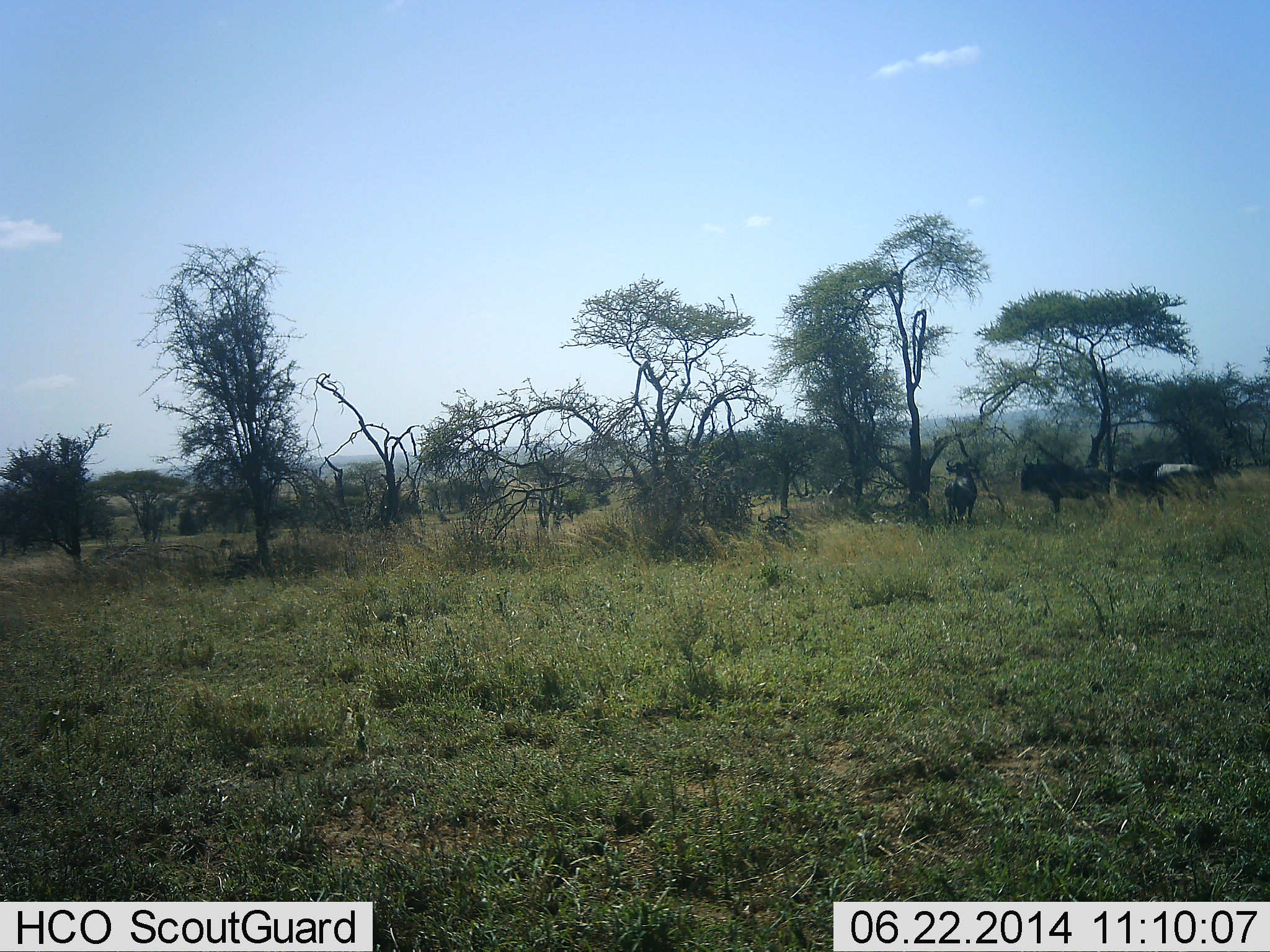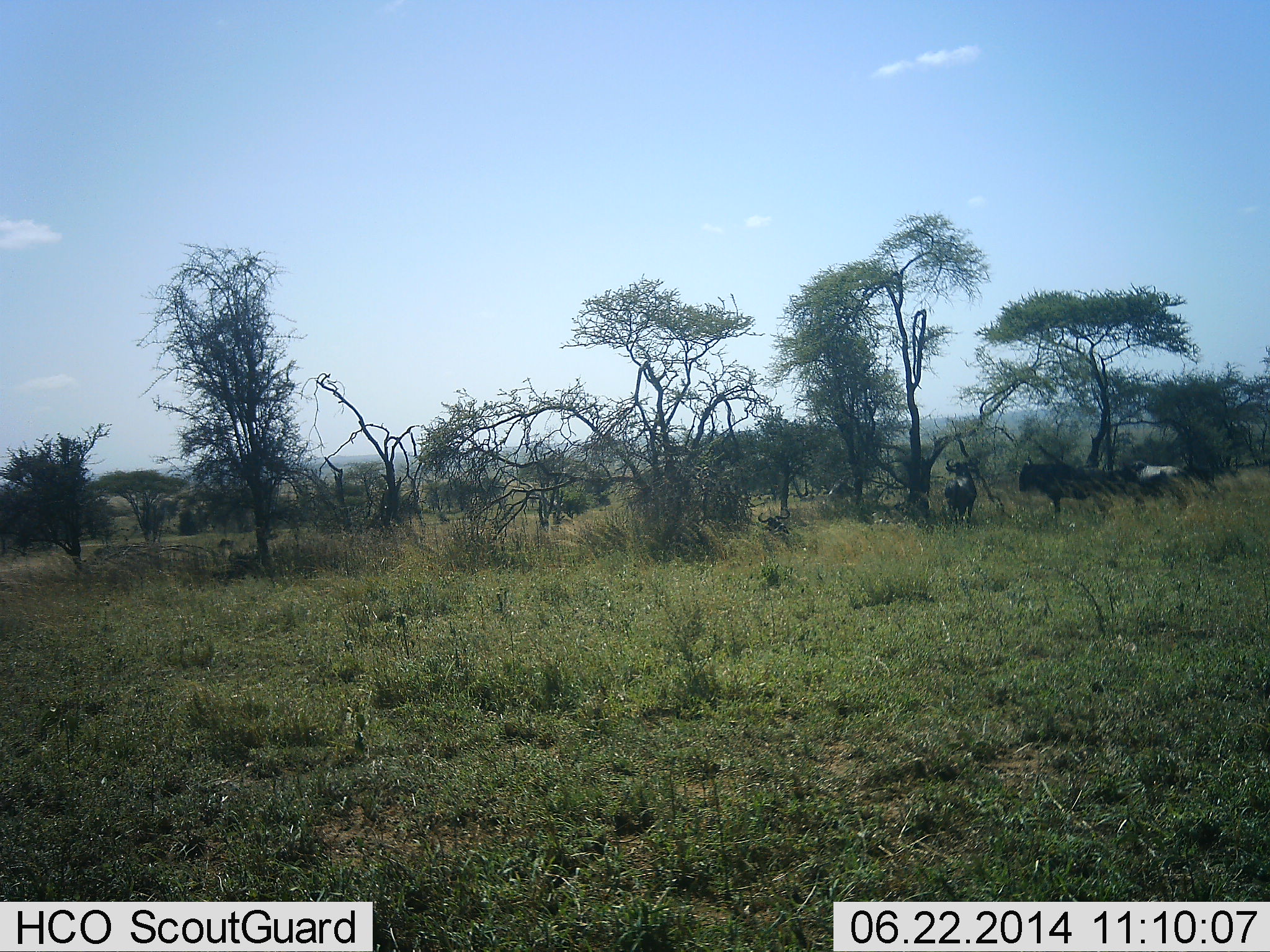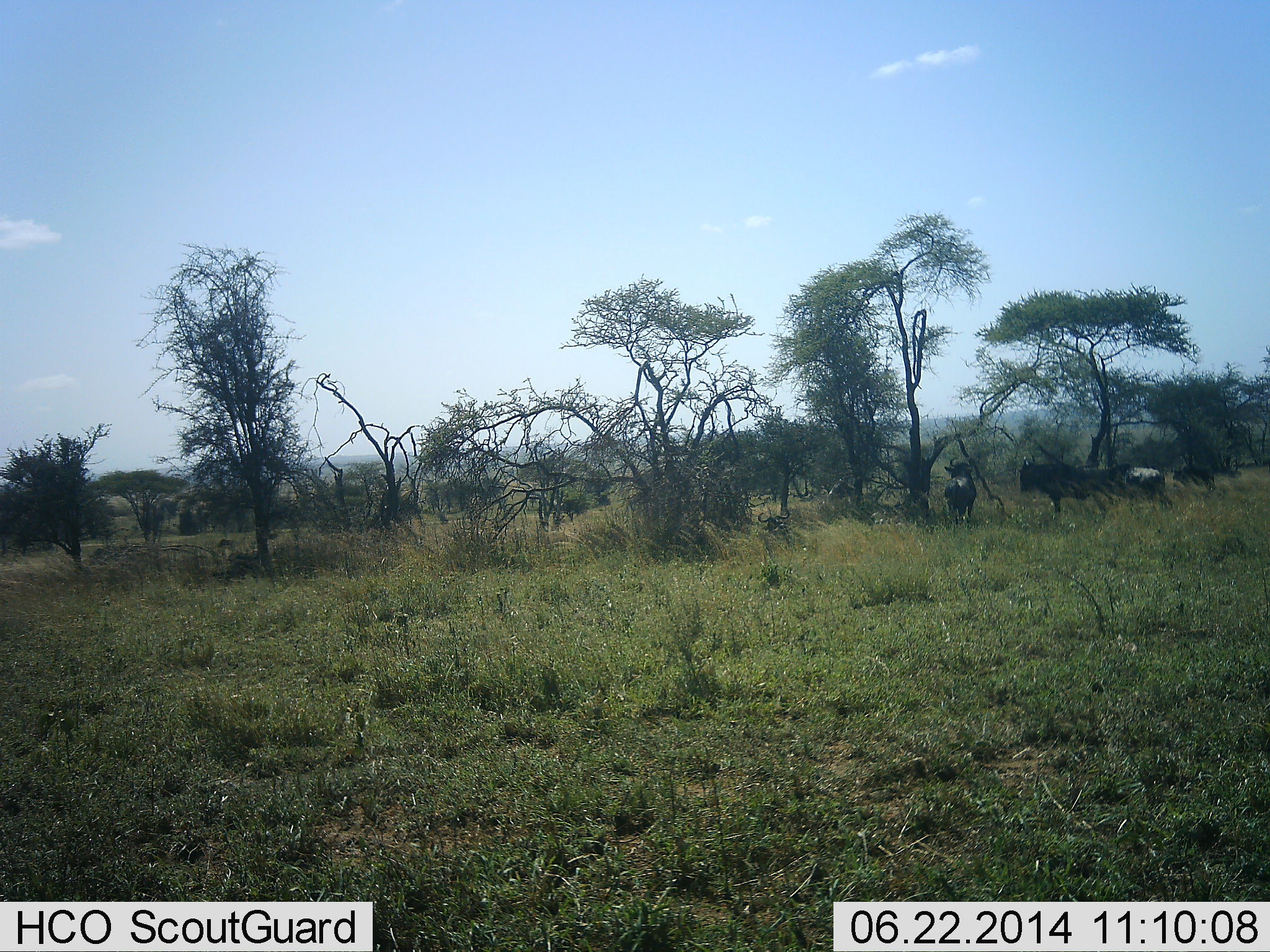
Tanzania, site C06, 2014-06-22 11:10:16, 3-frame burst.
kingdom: Animalia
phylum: Chordata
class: Mammalia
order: Artiodactyla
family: Bovidae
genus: Connochaetes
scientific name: Connochaetes taurinus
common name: blue wildebeest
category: wildebeest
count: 3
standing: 90%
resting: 30%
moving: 50%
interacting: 0%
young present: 0%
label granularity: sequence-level